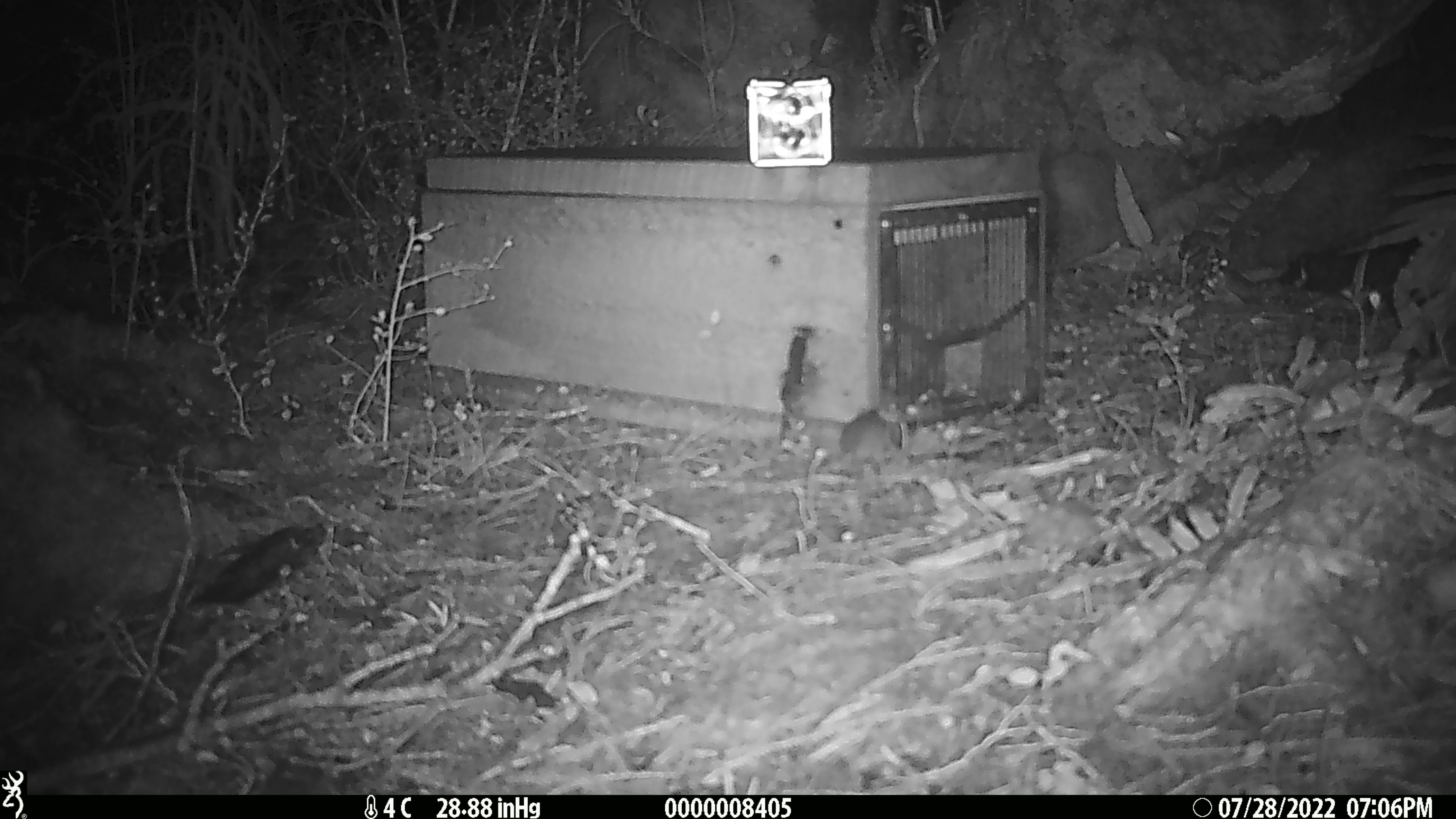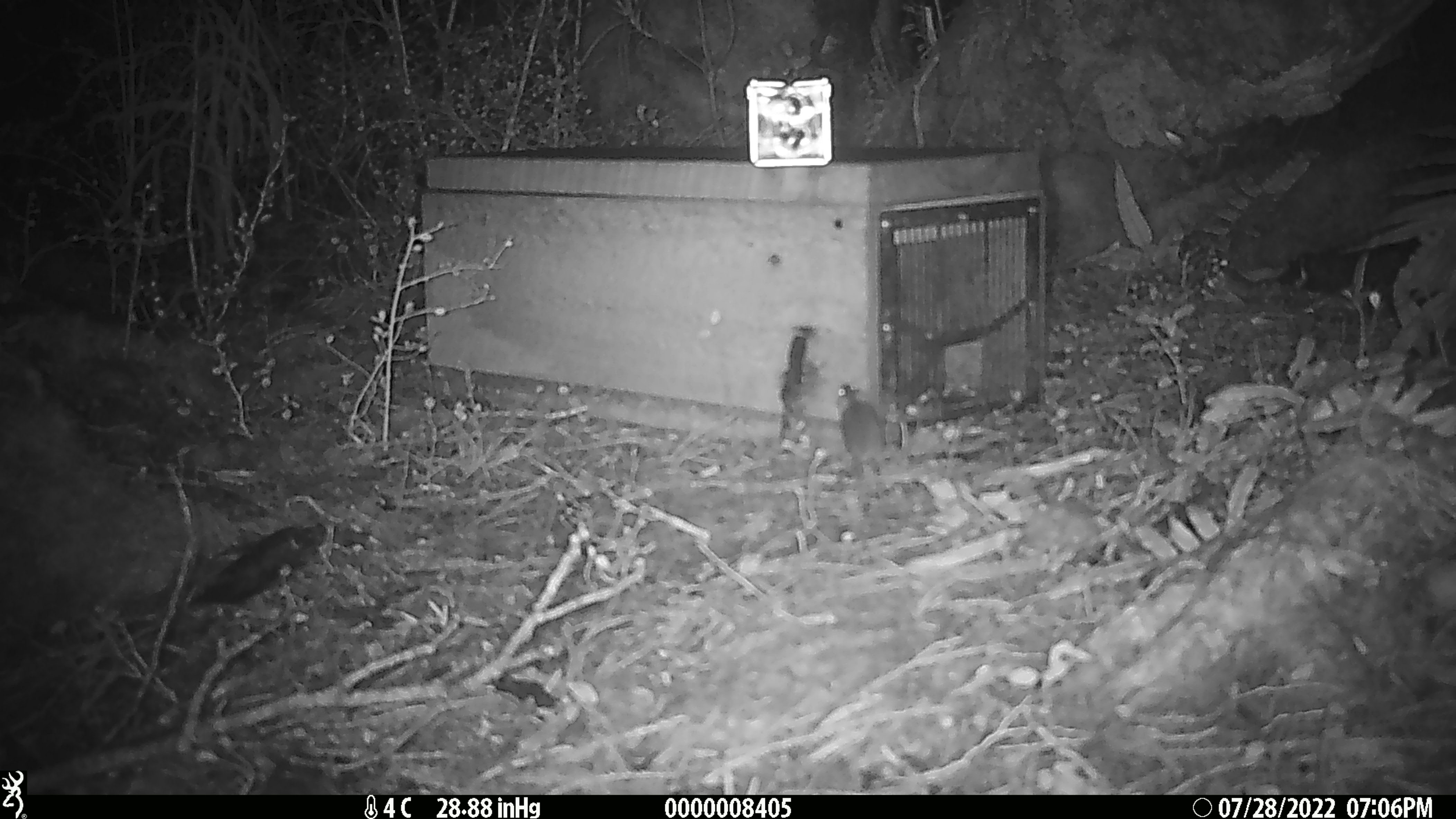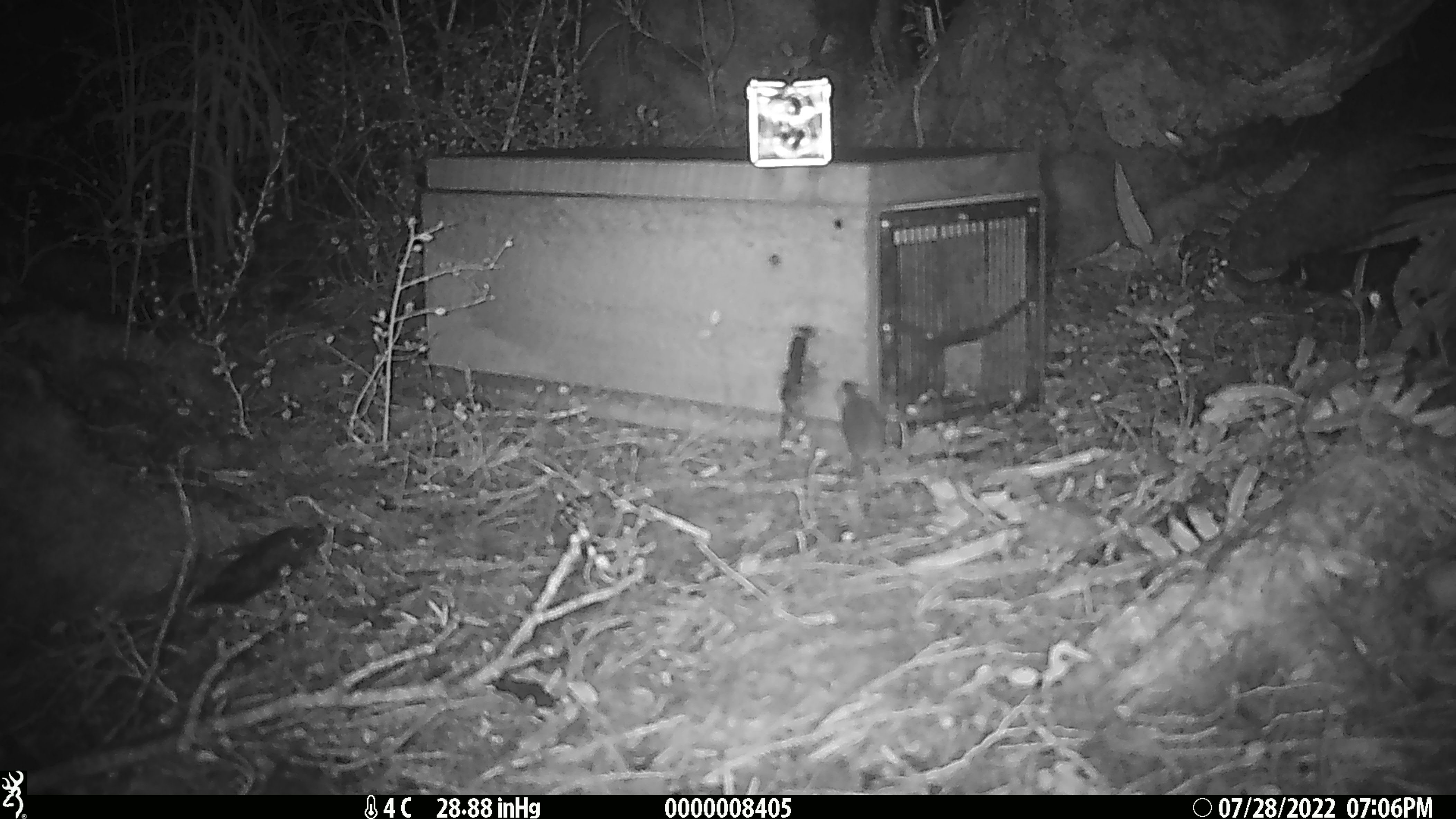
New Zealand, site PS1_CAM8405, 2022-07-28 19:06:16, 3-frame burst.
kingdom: Animalia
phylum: Chordata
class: Mammalia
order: Rodentia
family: Muridae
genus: Mus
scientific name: Mus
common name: mouse